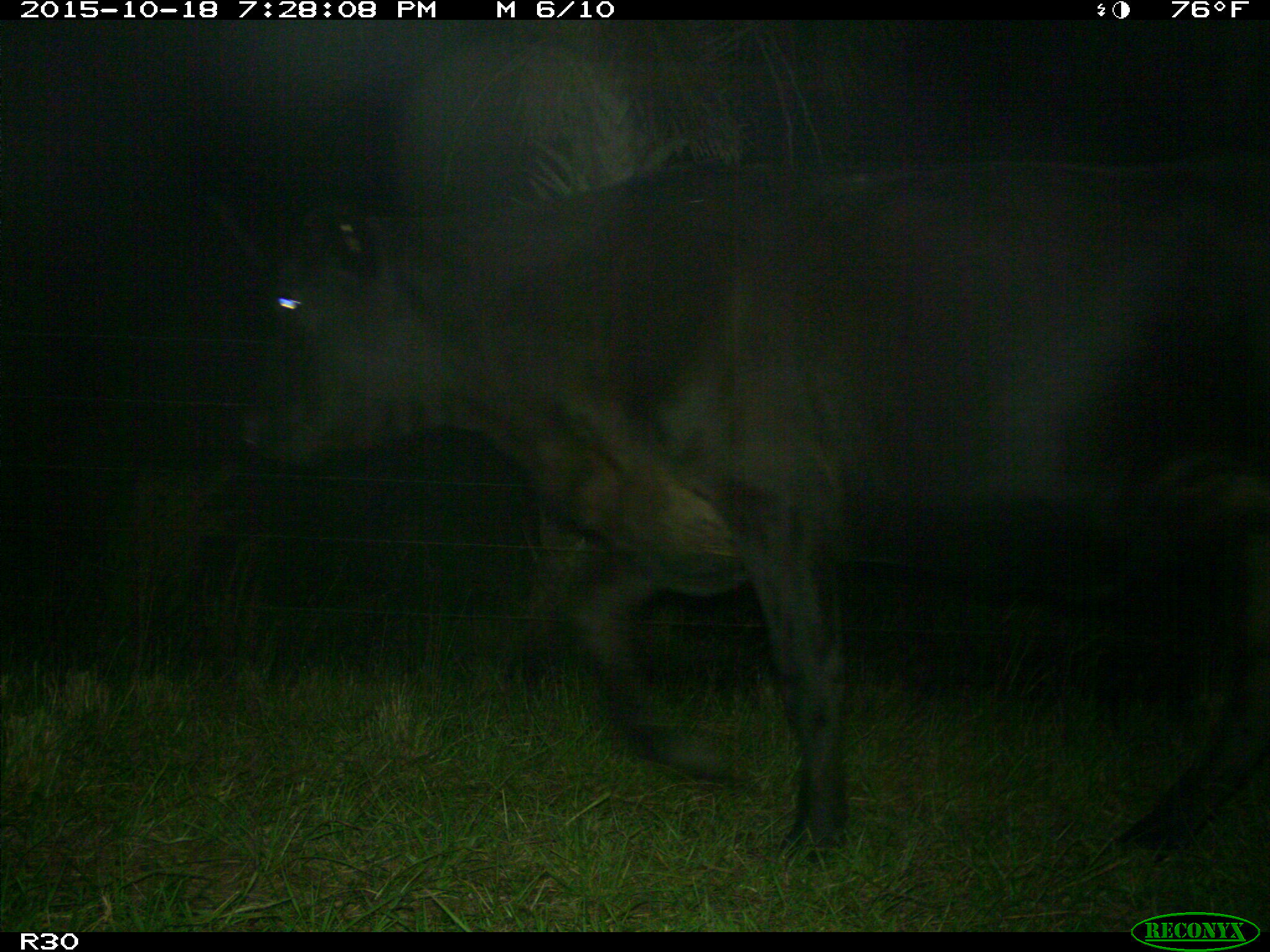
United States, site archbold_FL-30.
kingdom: Animalia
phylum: Chordata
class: Mammalia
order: Artiodactyla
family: Bovidae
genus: Bos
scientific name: Bos taurus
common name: domestic cow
Bos taurus (domestic cow).